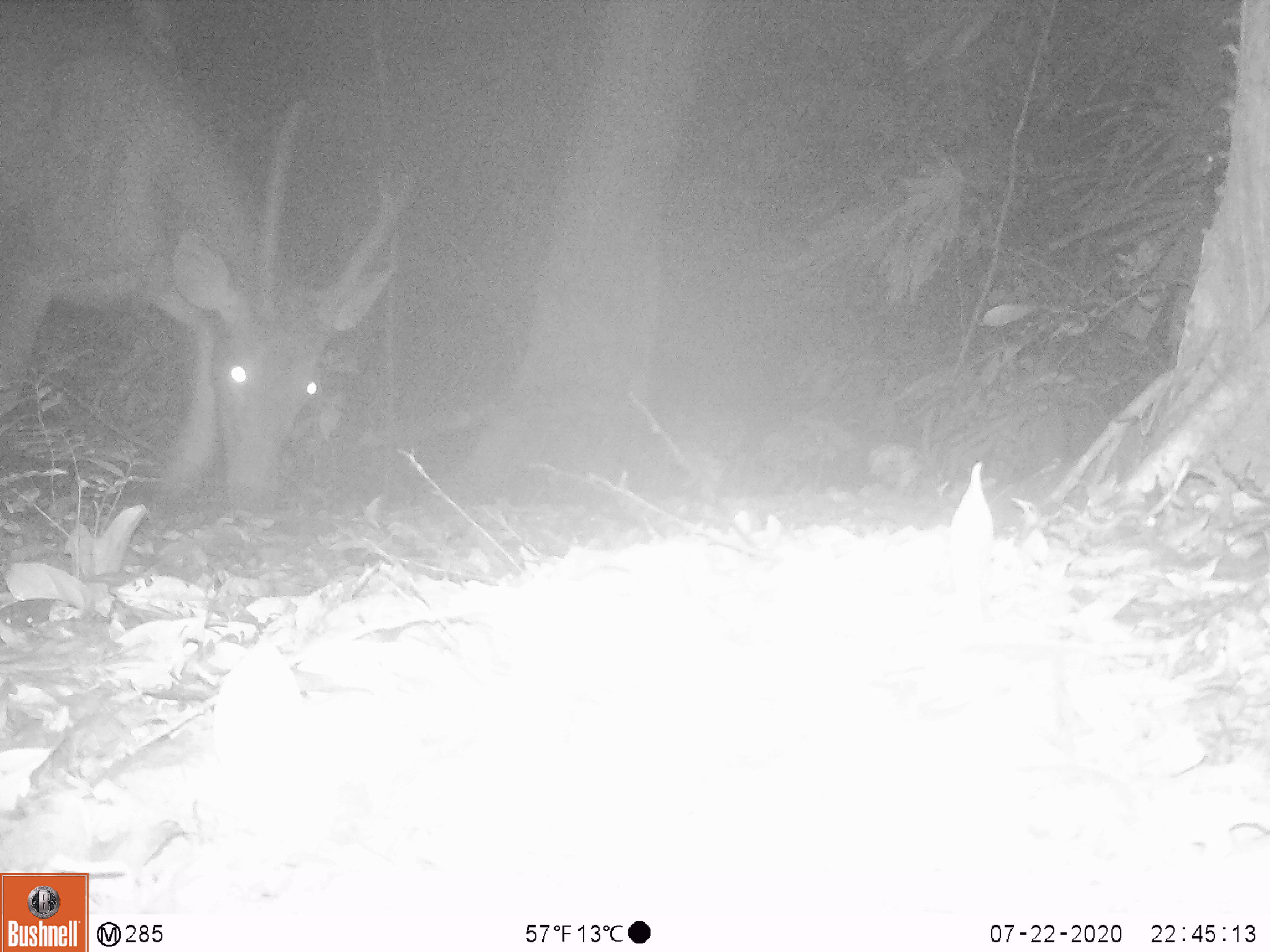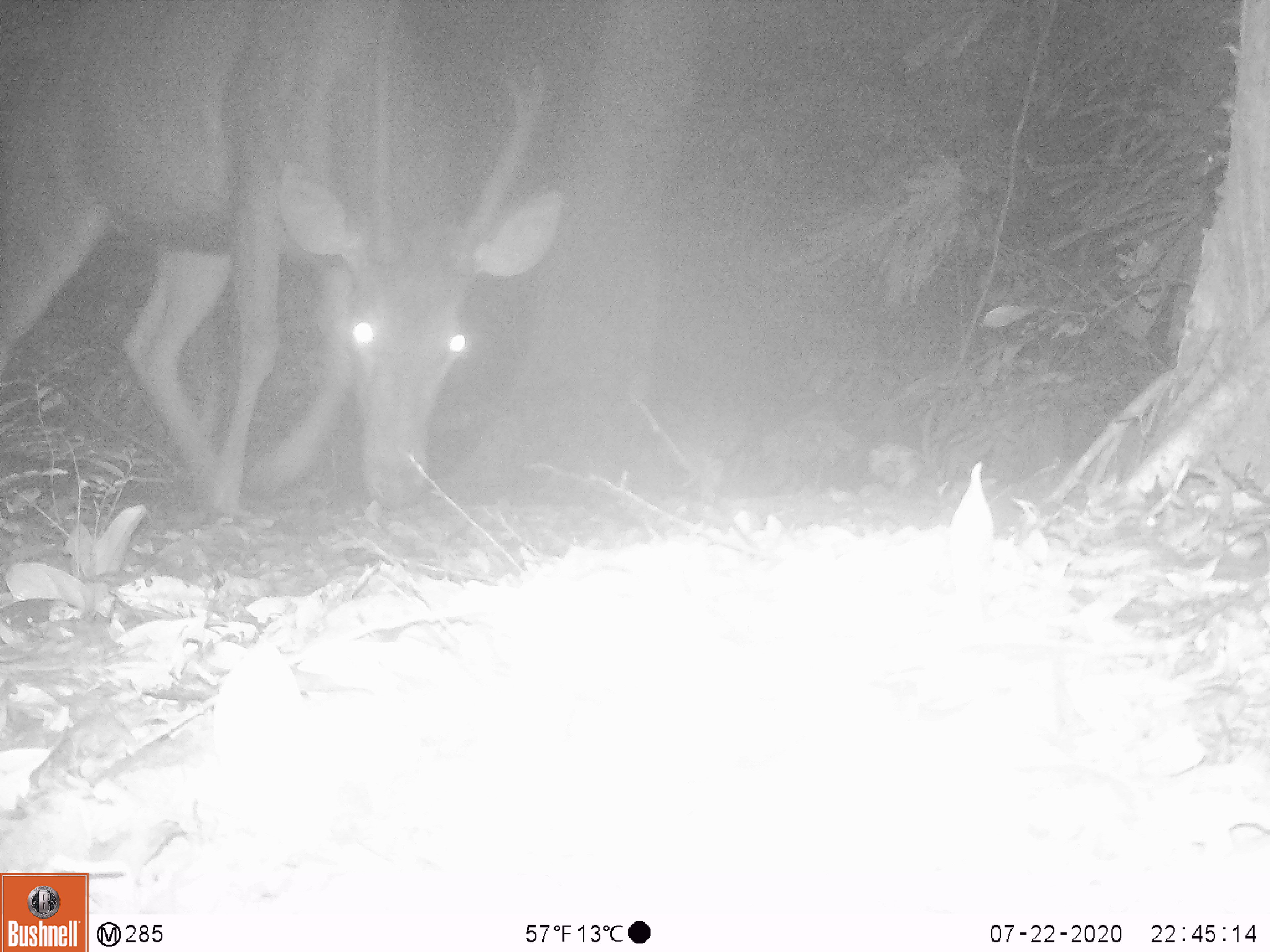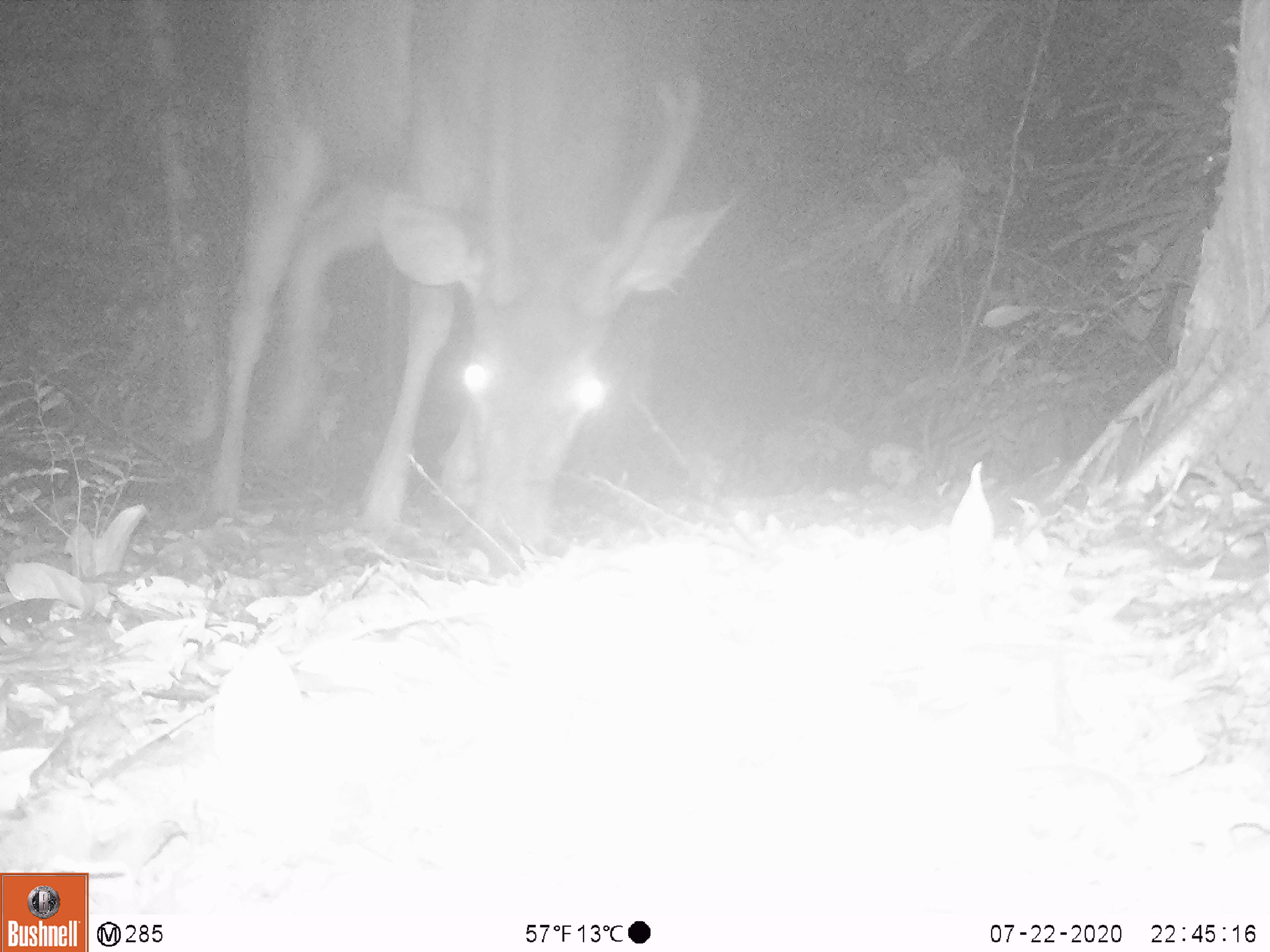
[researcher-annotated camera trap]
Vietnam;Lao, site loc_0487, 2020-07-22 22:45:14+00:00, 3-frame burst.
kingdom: Animalia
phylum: Chordata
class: Mammalia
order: Artiodactyla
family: Cervidae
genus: Rusa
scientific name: Rusa unicolor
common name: sambar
Sambar (Rusa unicolor). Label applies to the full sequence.